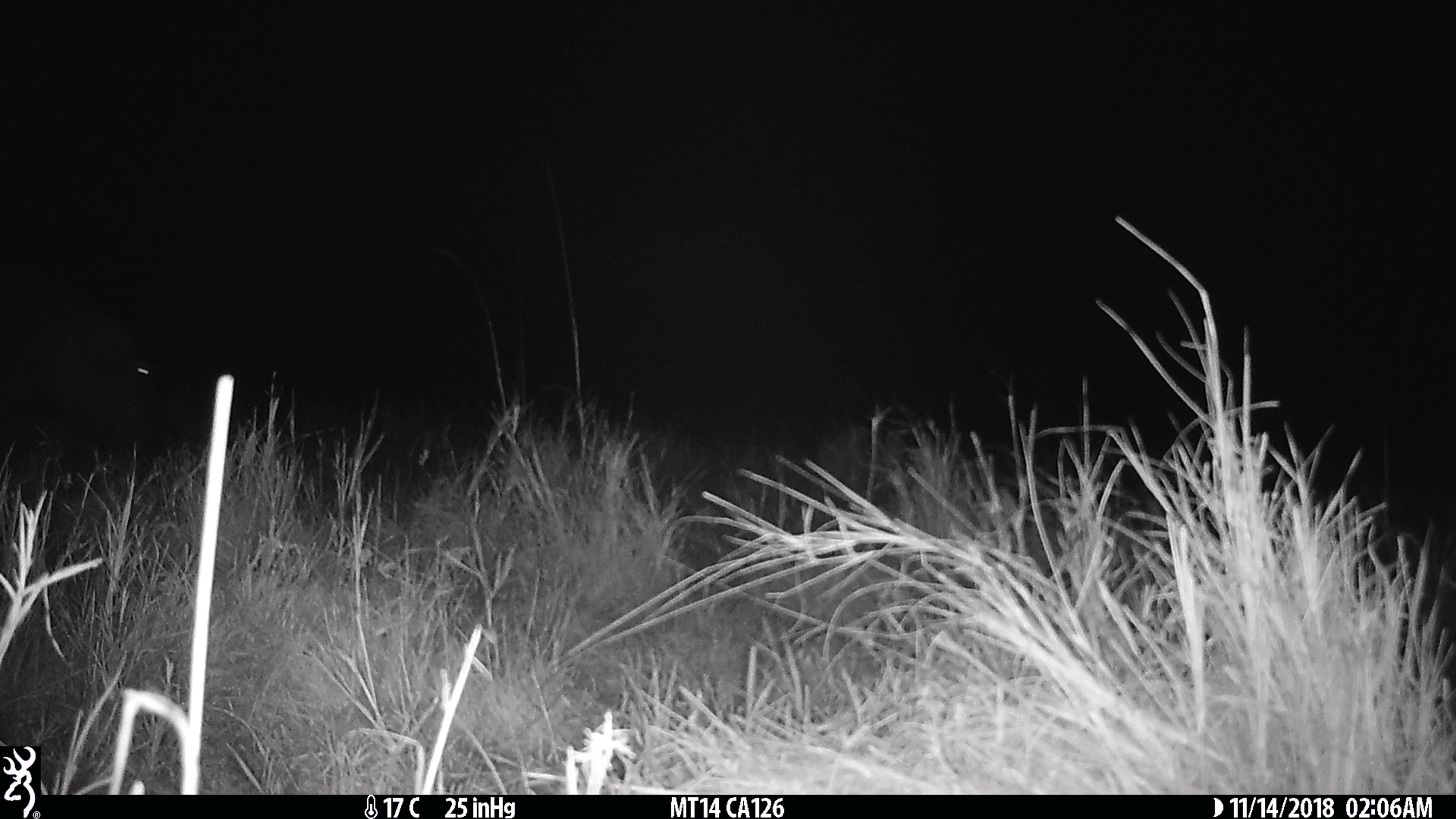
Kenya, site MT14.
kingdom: Animalia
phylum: Chordata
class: Mammalia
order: Artiodactyla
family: Hippopotamidae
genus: Hippopotamus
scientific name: Hippopotamus amphibius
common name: hippopotamus